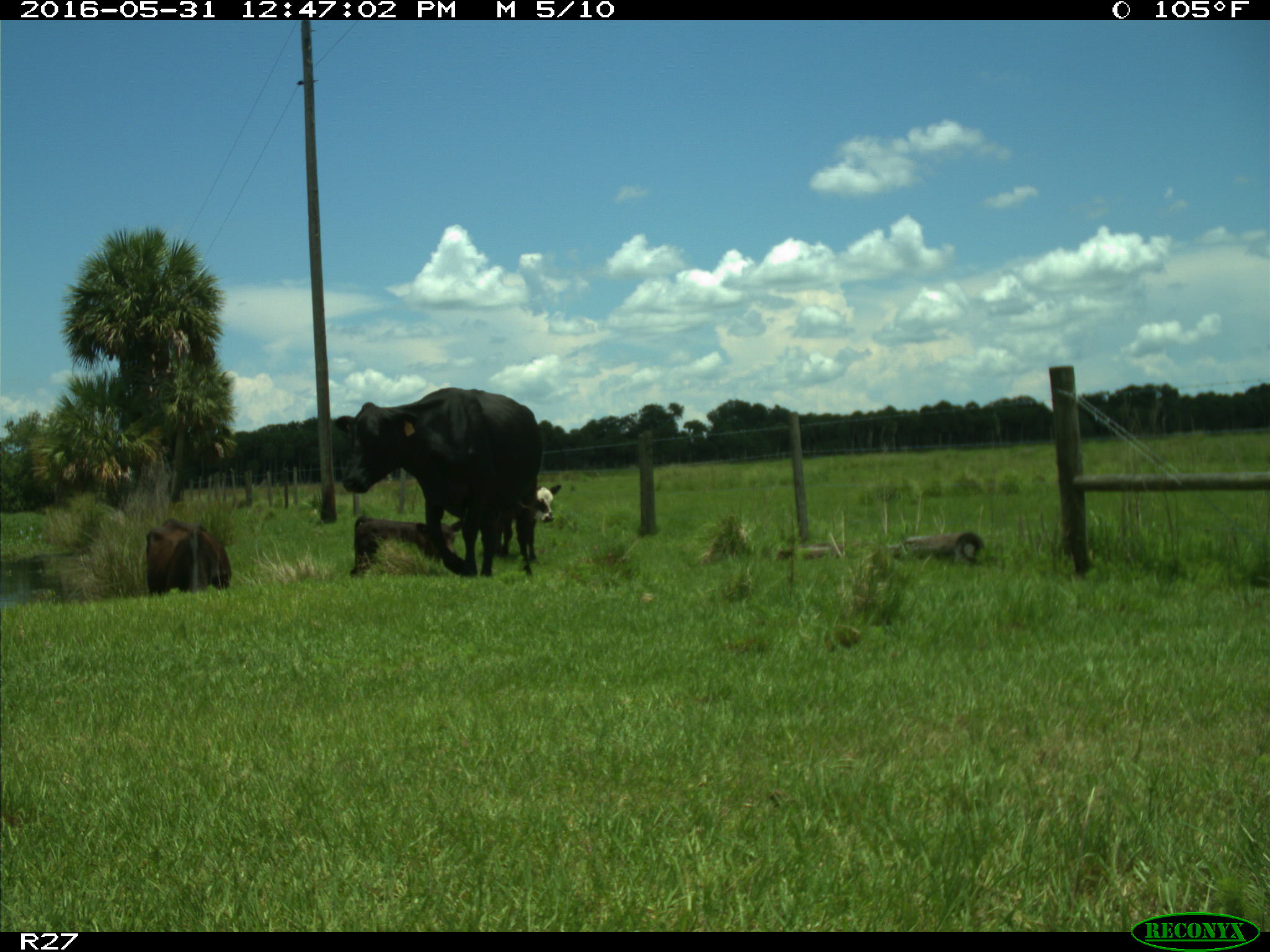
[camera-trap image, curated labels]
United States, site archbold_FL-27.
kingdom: Animalia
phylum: Chordata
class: Mammalia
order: Artiodactyla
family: Bovidae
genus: Bos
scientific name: Bos taurus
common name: domestic cow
Bos taurus (domestic cow).